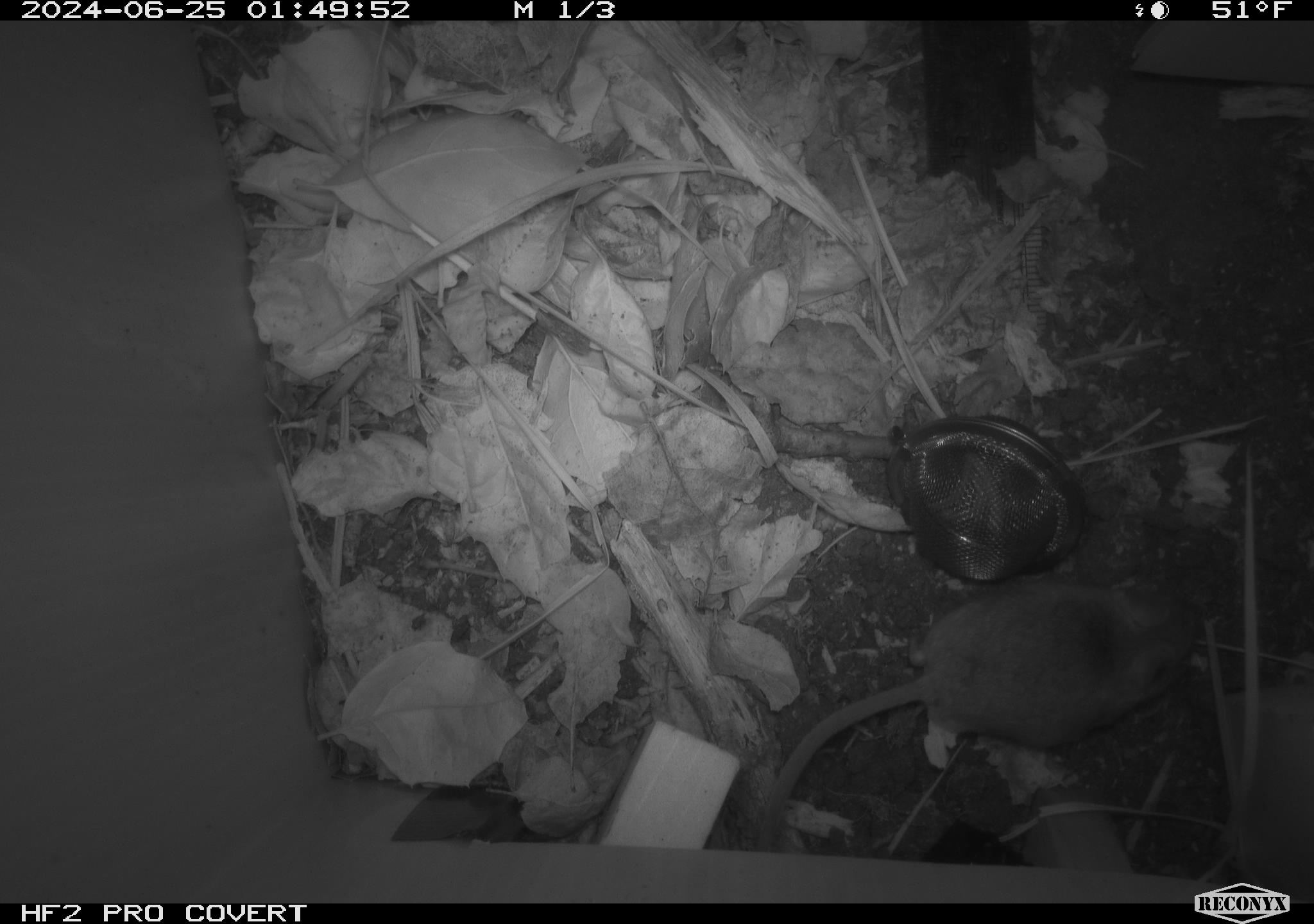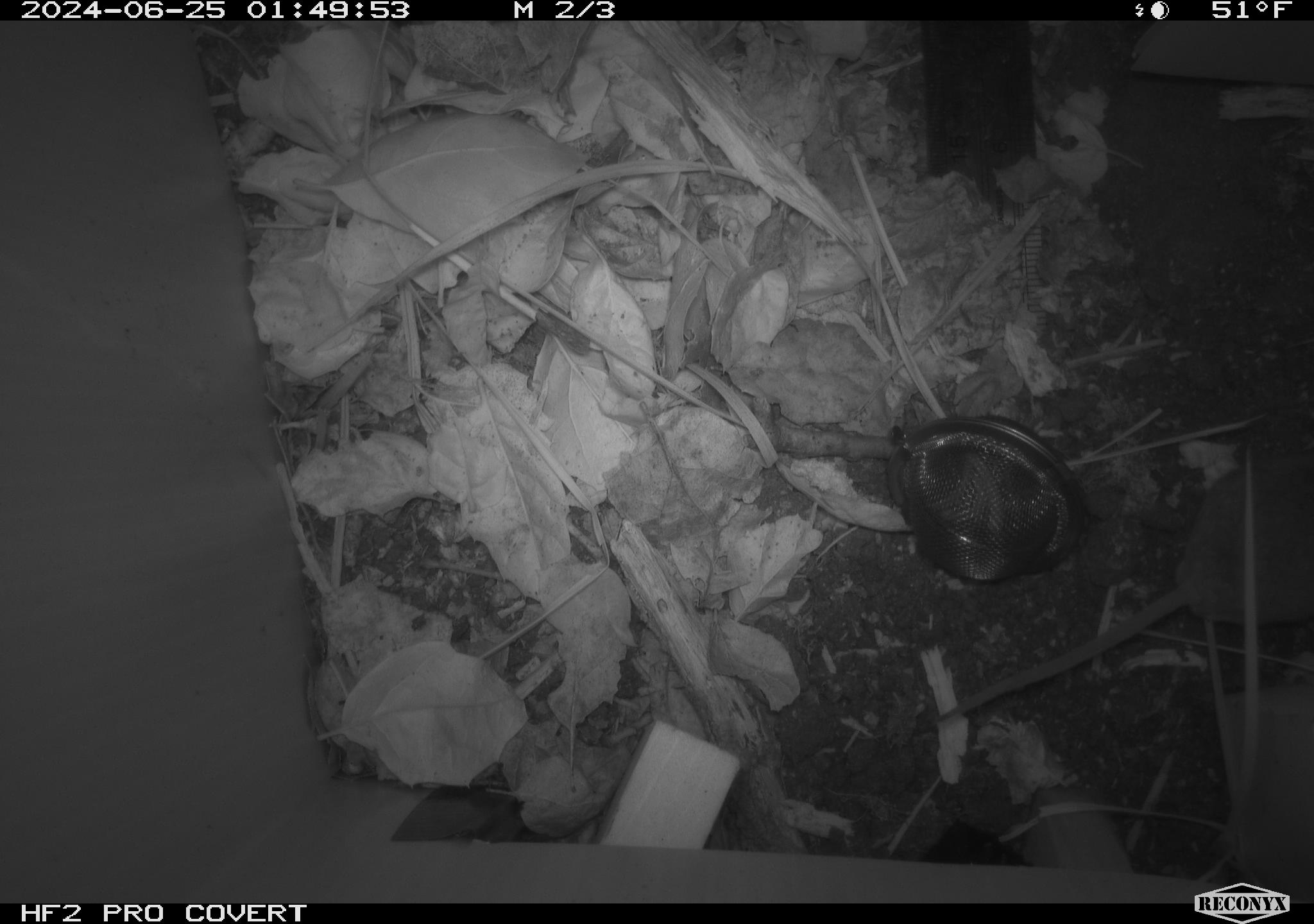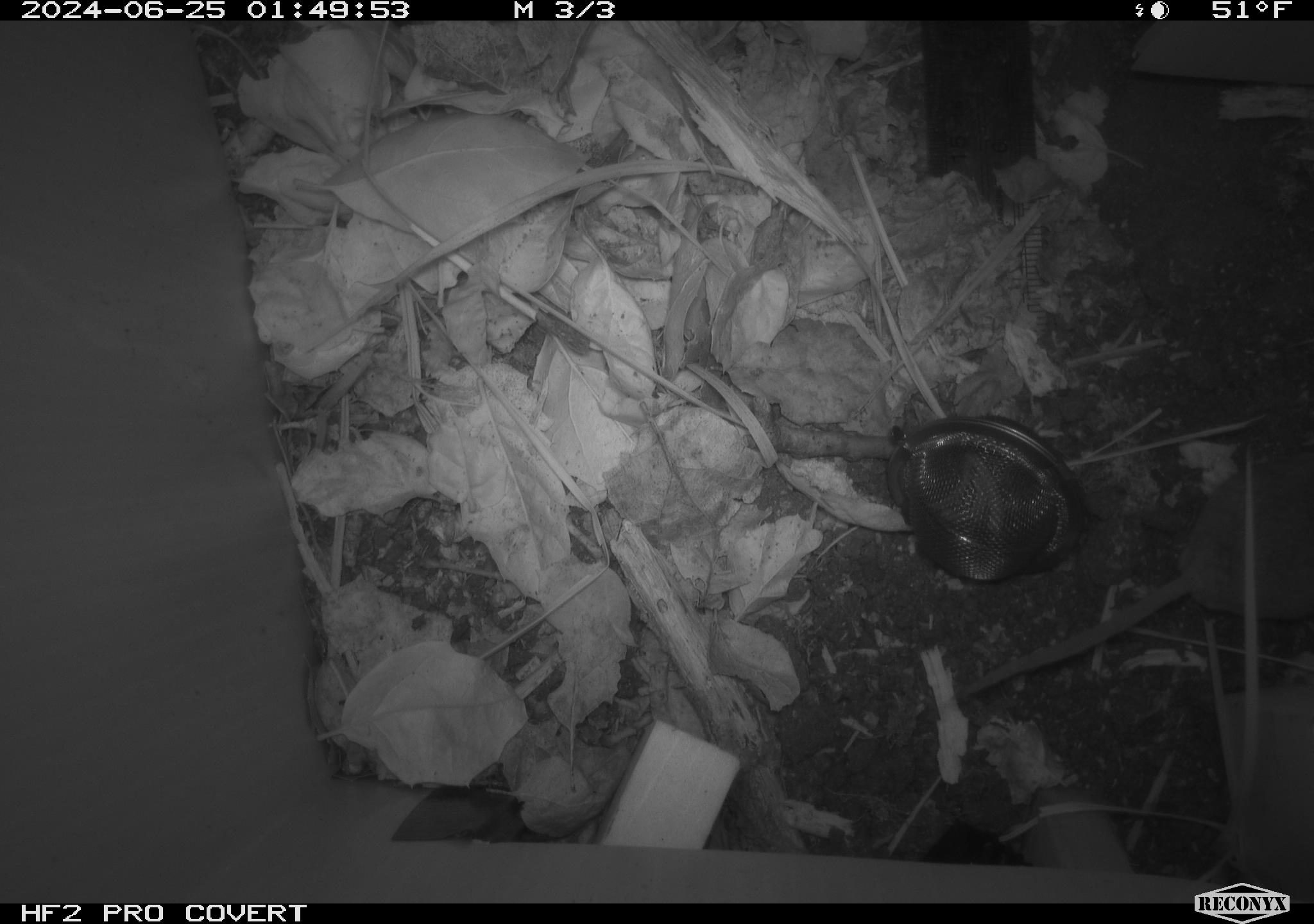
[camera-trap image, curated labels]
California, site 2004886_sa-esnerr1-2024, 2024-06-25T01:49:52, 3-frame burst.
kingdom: Animalia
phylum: Chordata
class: Mammalia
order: Rodentia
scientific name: Rodentia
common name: rodent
Rodent (Rodentia).